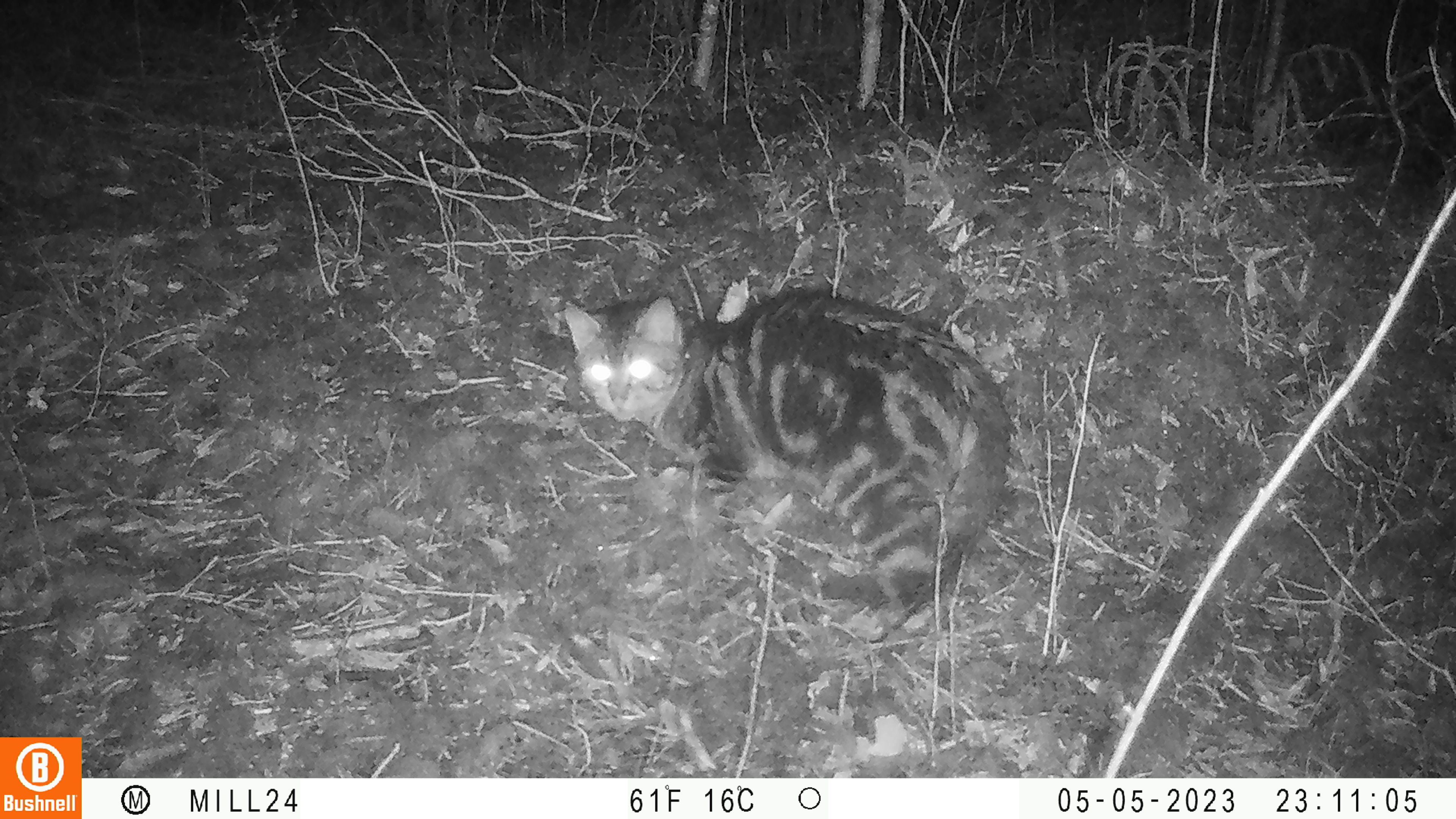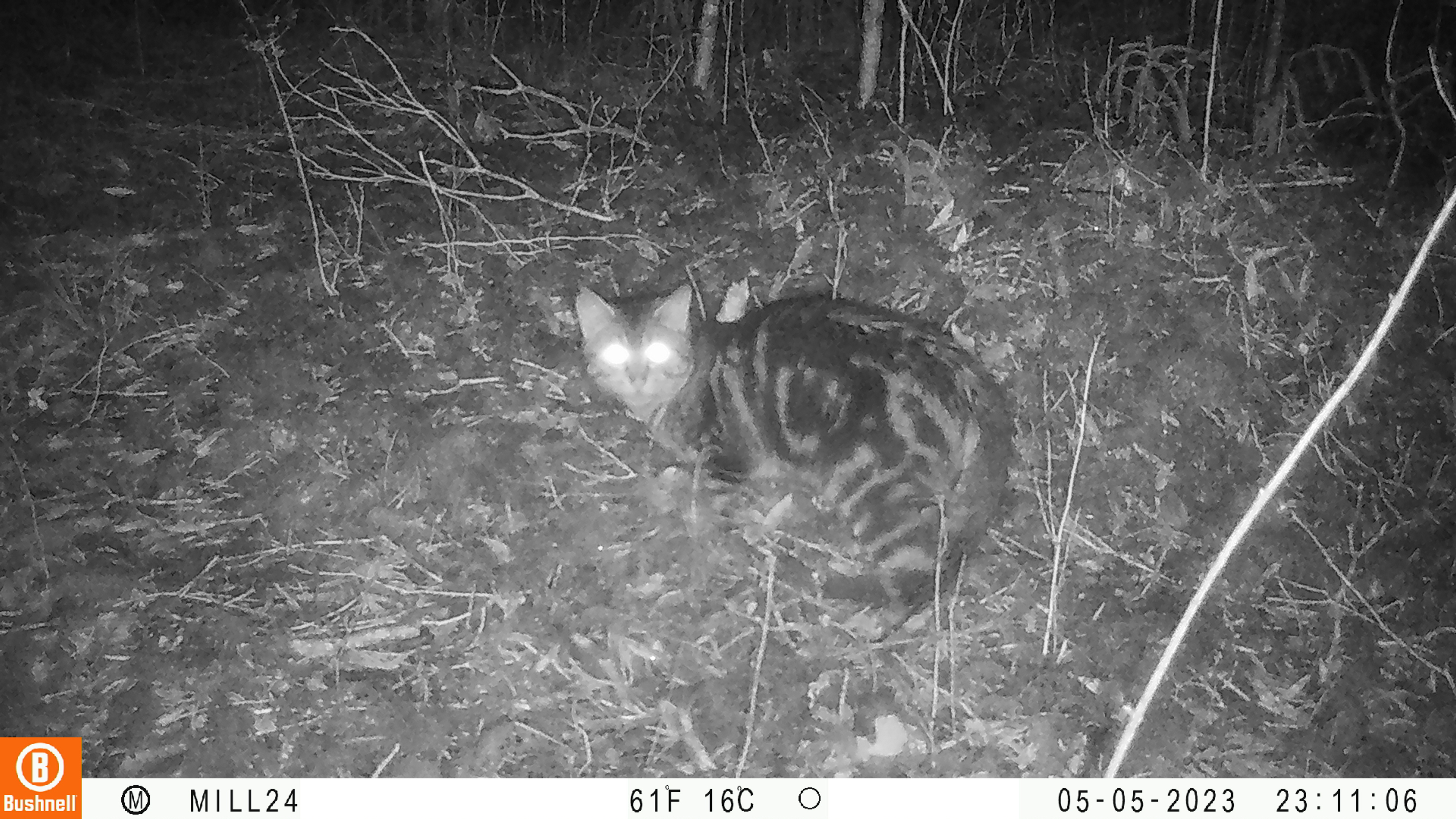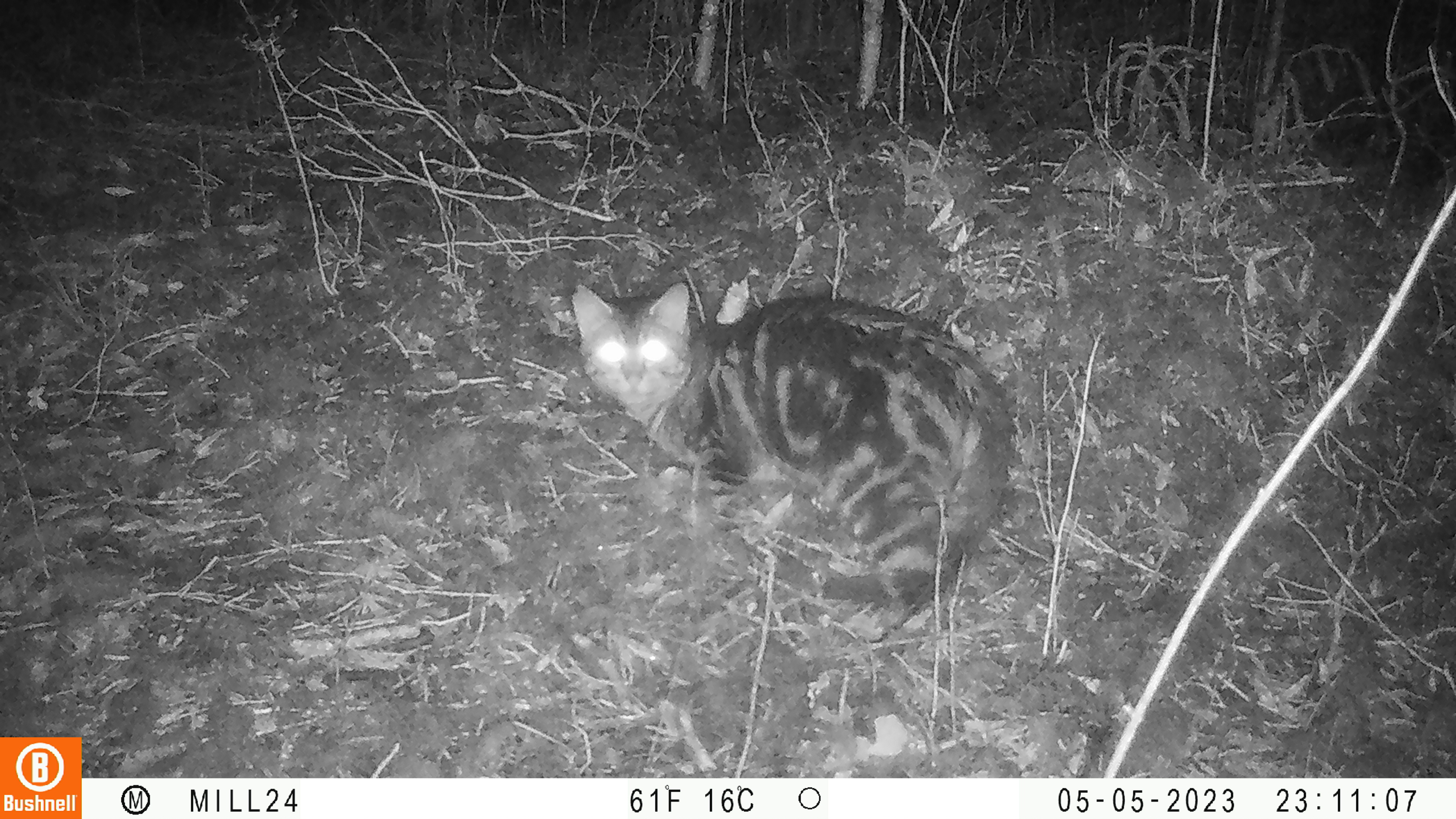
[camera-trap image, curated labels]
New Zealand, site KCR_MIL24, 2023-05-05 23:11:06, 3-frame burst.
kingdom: Animalia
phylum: Chordata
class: Mammalia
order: Carnivora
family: Felidae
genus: Felis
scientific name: Felis catus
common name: domestic cat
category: cat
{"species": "cat (domestic cat) (Felis catus)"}